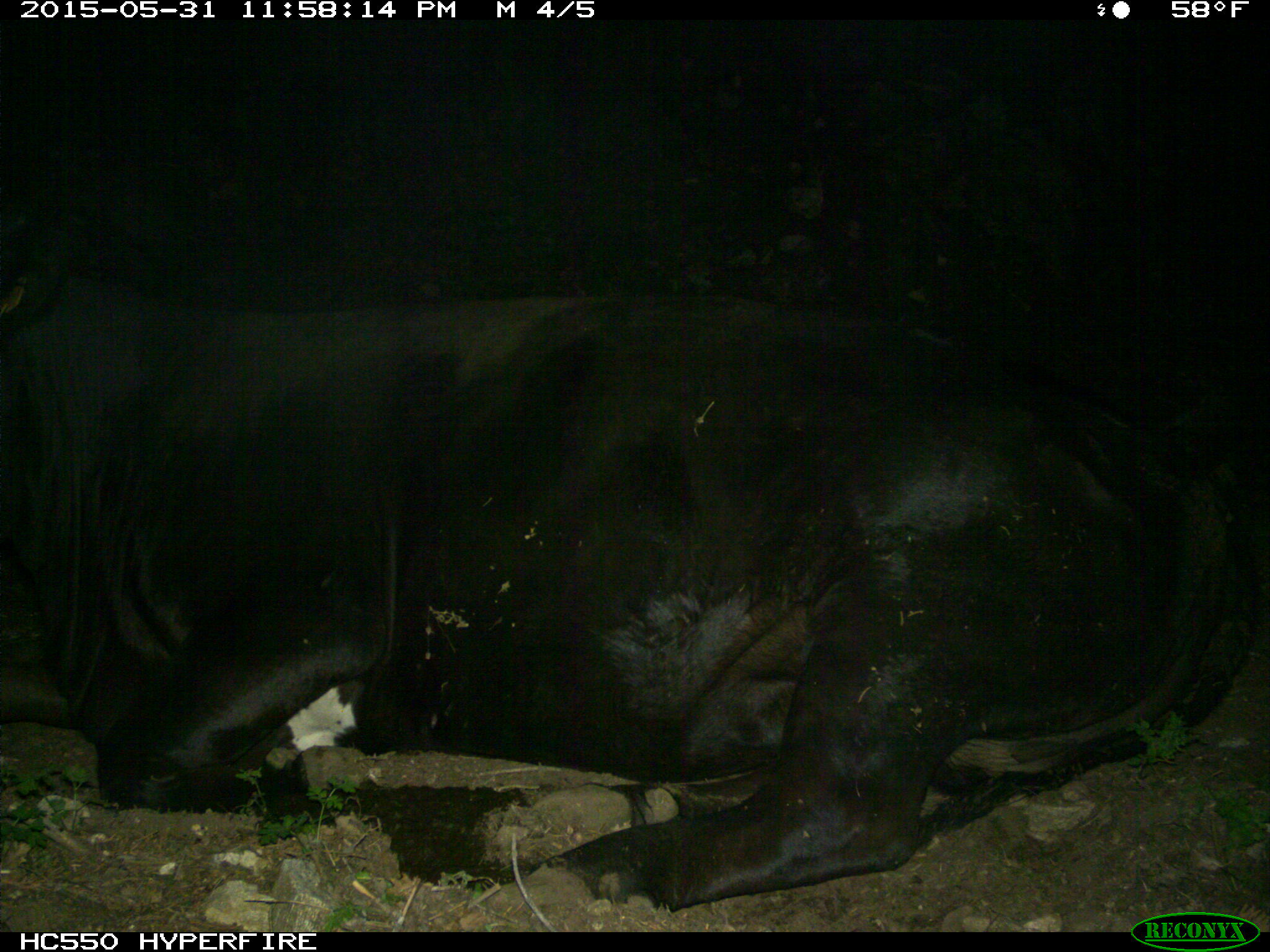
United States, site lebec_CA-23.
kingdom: Animalia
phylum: Chordata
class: Mammalia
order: Artiodactyla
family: Bovidae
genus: Bos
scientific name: Bos taurus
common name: domestic cow